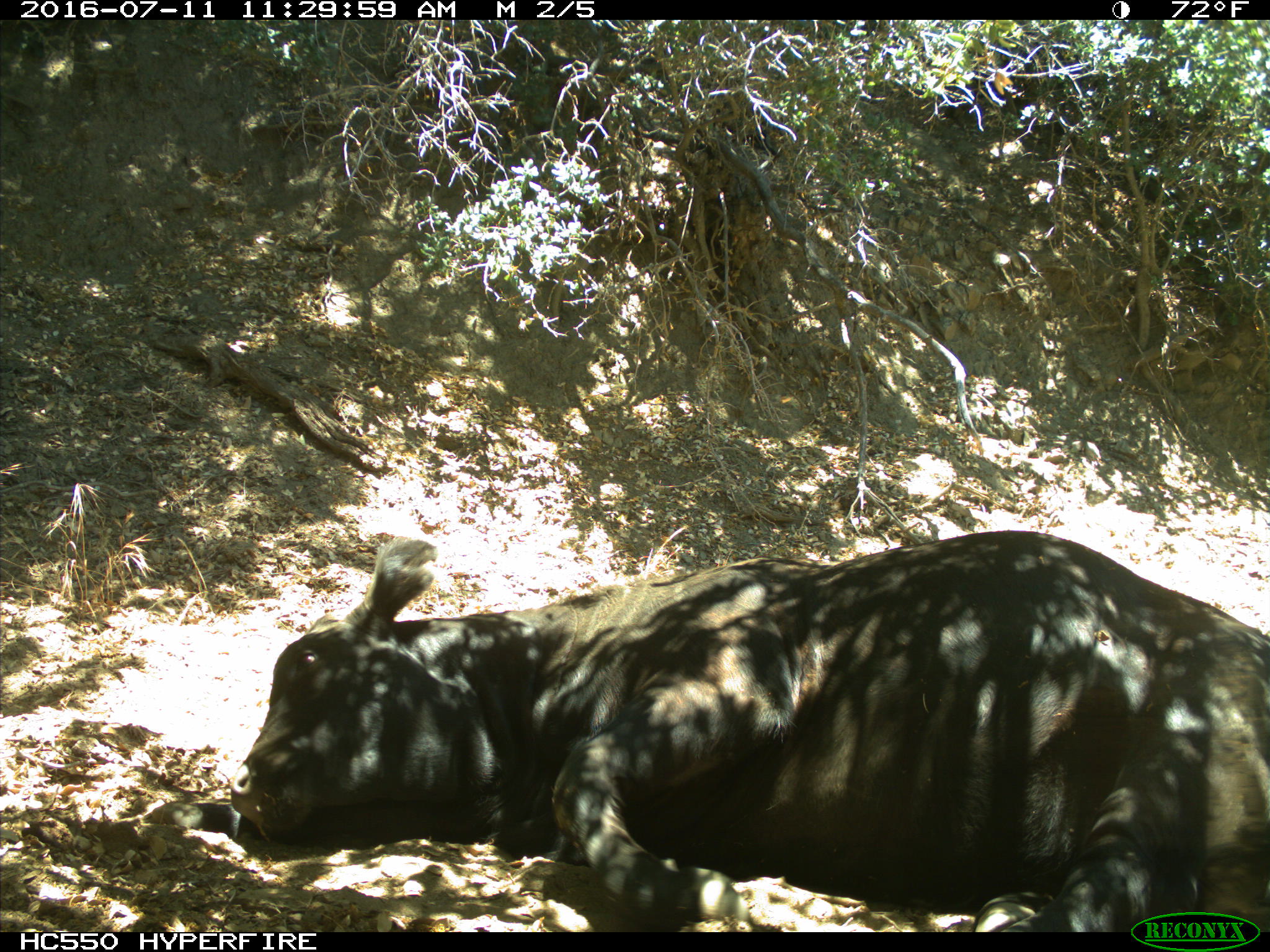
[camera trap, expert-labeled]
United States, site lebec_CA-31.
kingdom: Animalia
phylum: Chordata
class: Mammalia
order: Artiodactyla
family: Bovidae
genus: Bos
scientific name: Bos taurus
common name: domestic cow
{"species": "Bos taurus (domestic cow)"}